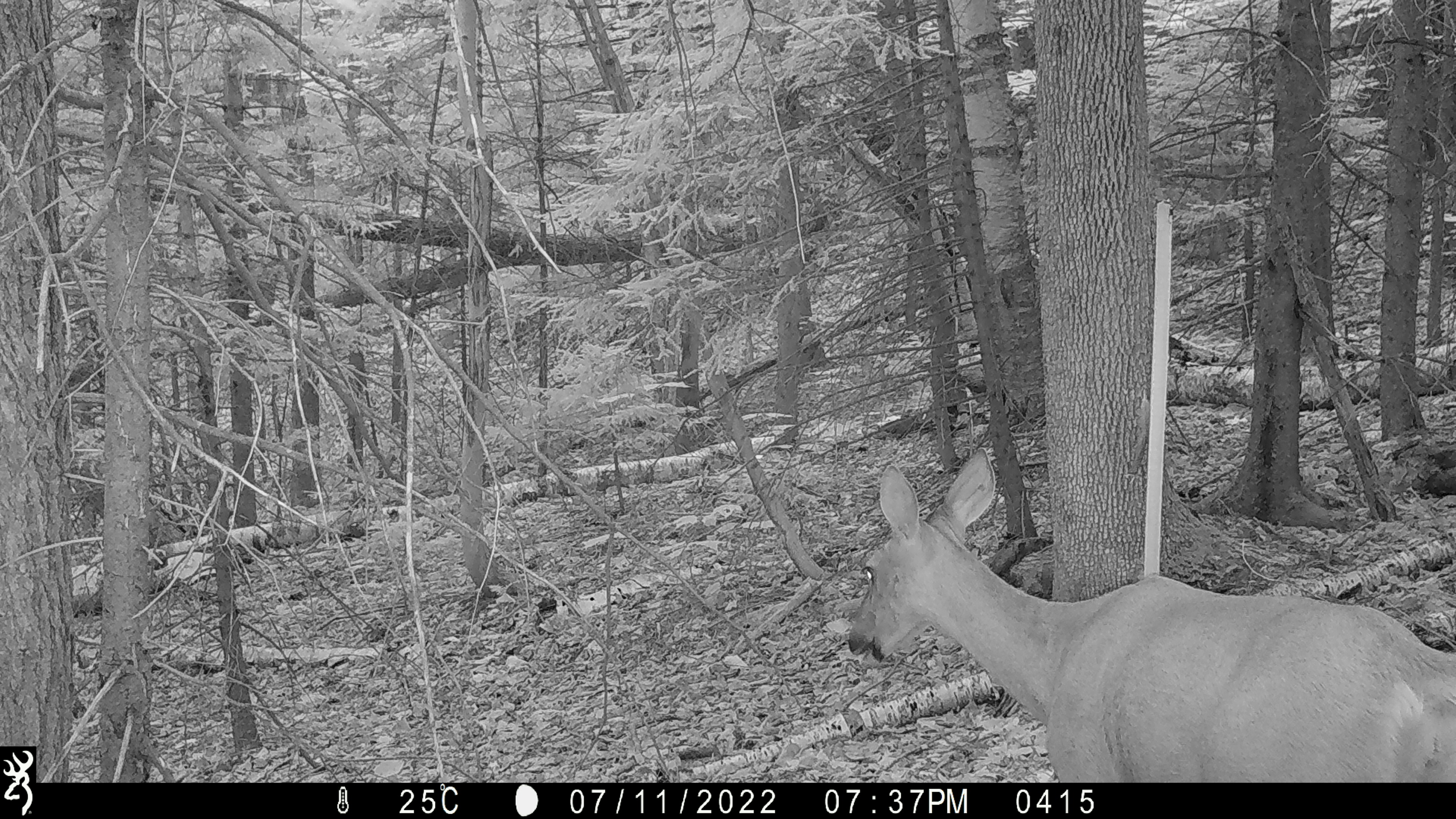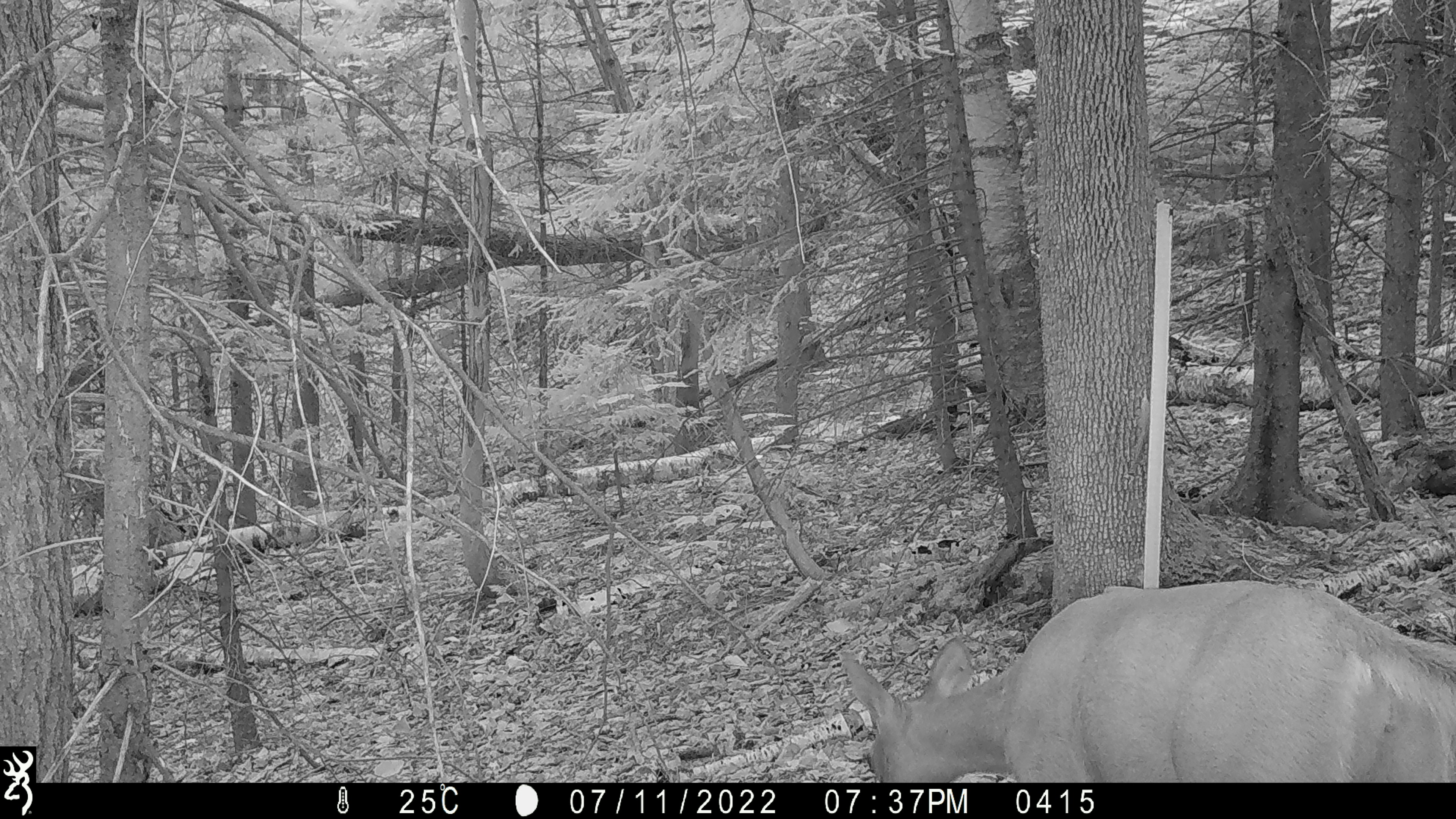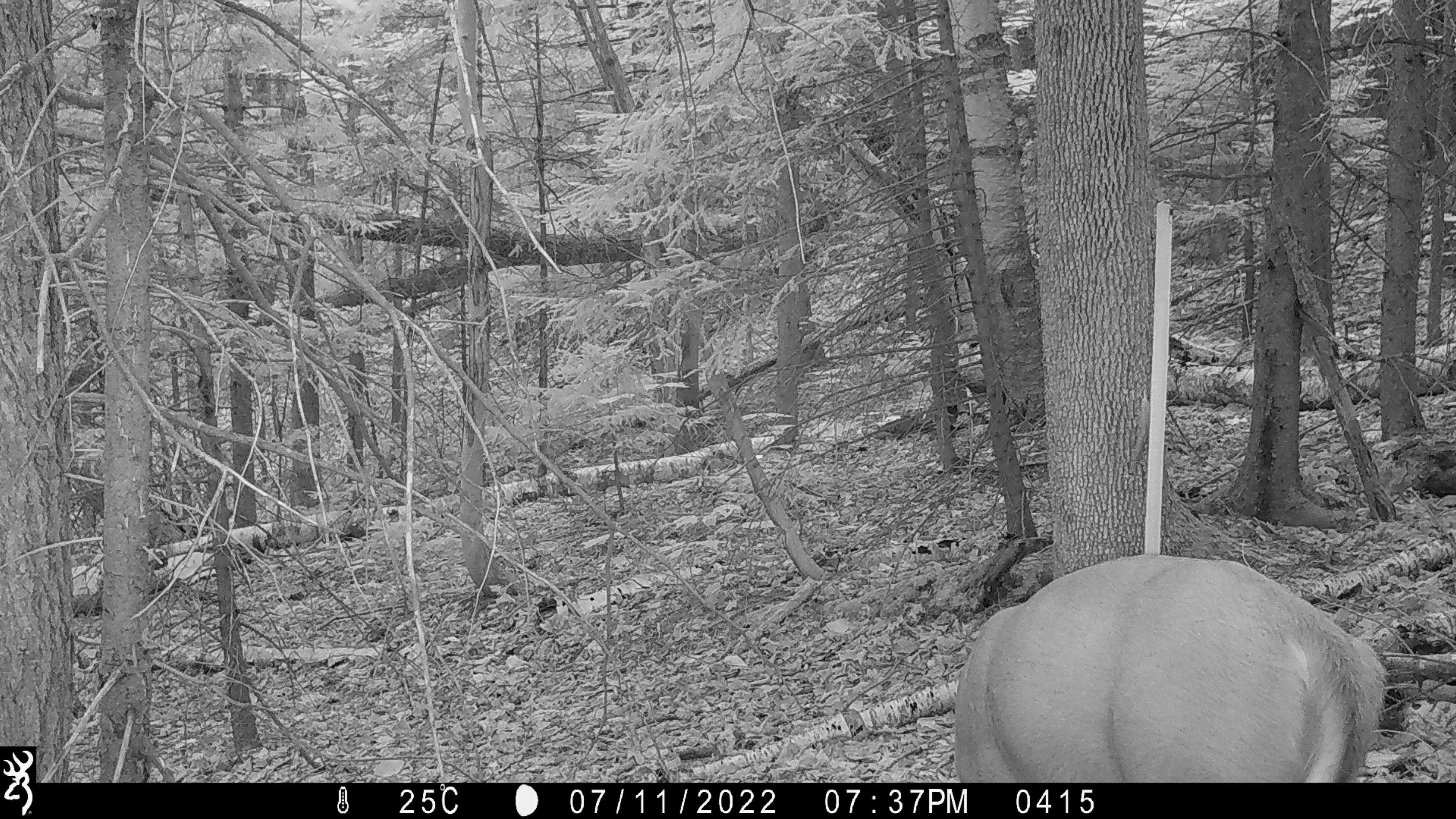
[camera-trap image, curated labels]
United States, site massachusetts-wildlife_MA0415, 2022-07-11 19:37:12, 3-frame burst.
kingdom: Animalia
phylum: Chordata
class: Mammalia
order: Artiodactyla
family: Cervidae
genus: Odocoileus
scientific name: Odocoileus virginianus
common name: white-tailed deer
White-tailed deer (Odocoileus virginianus).